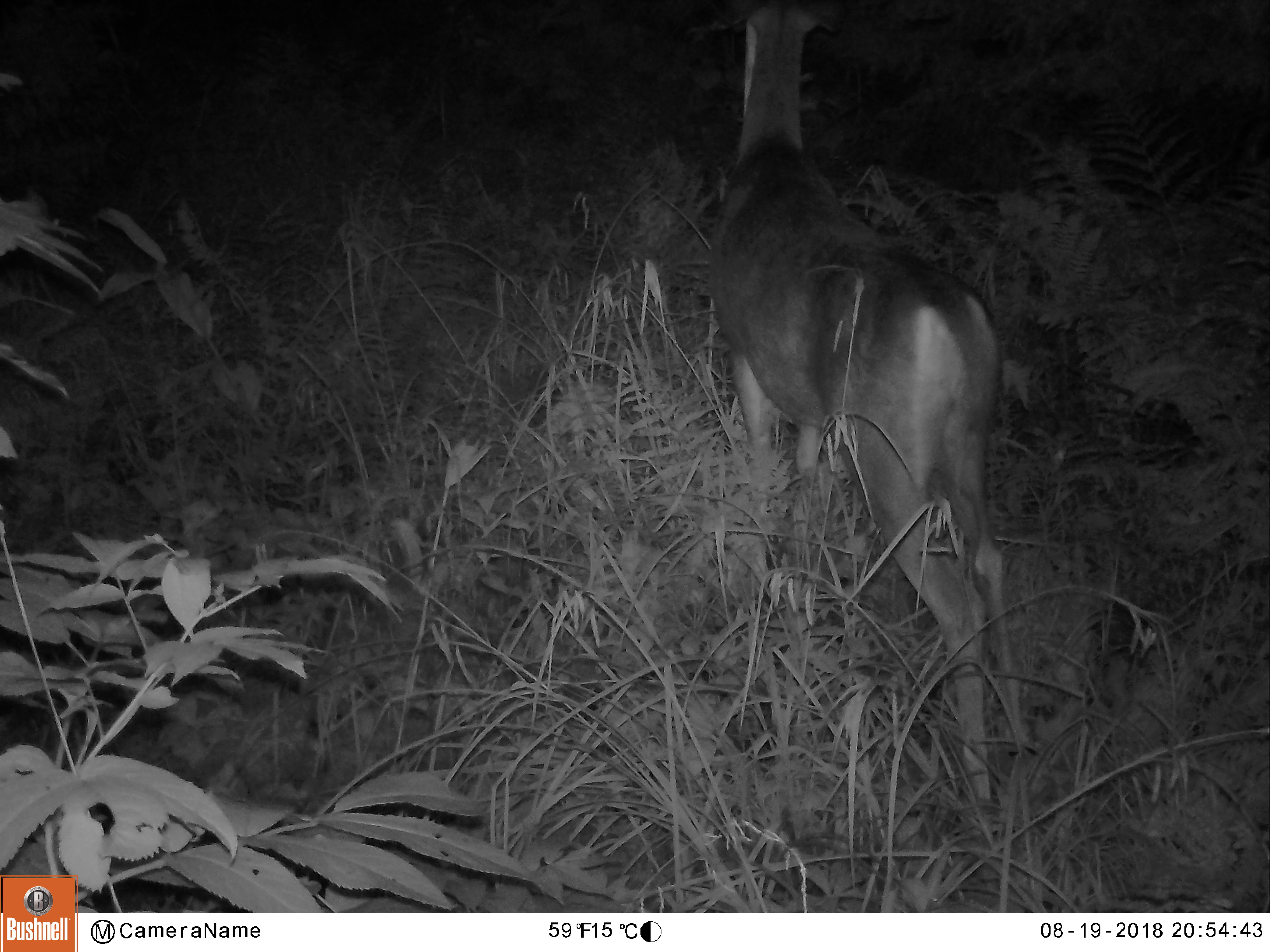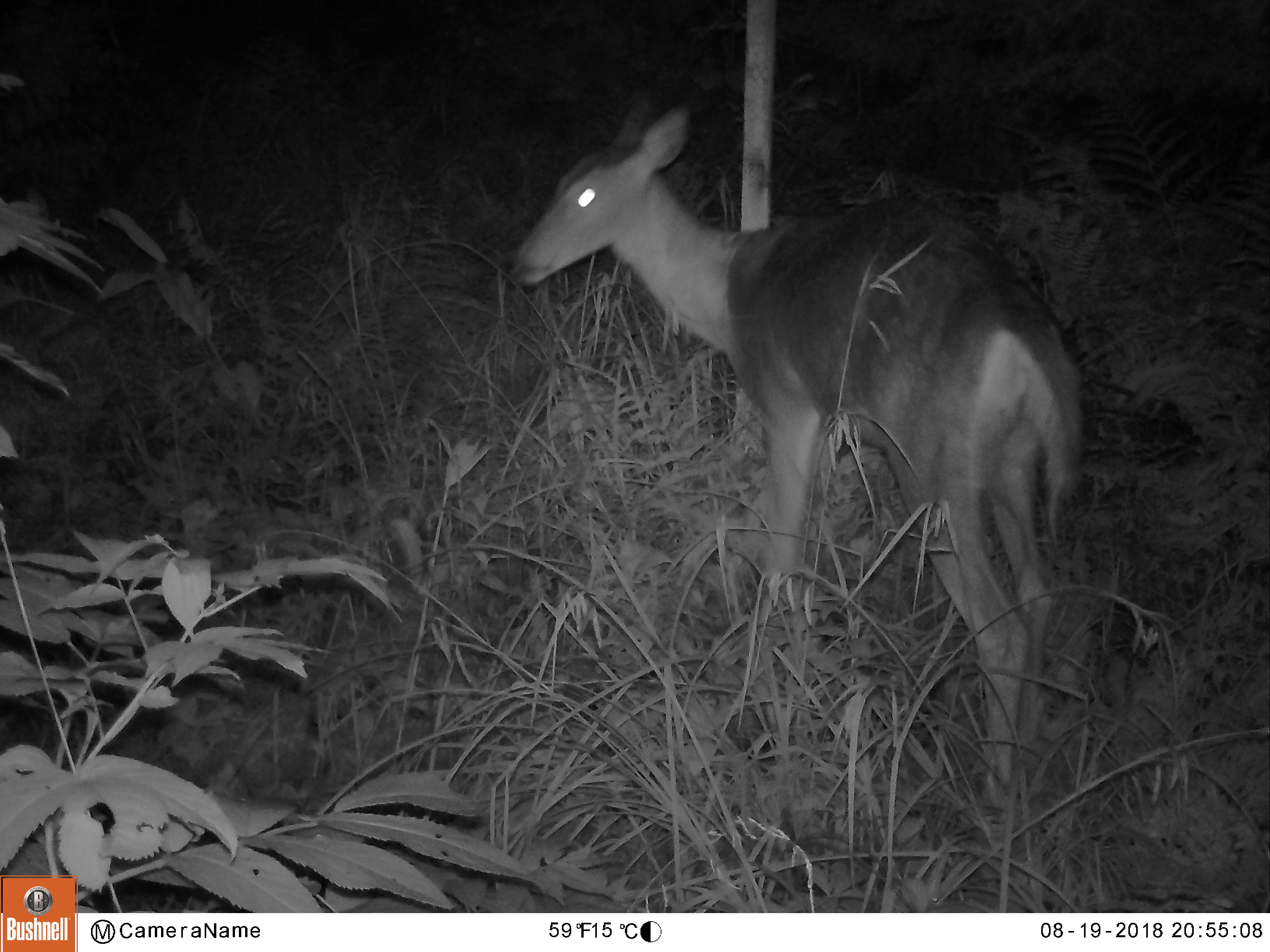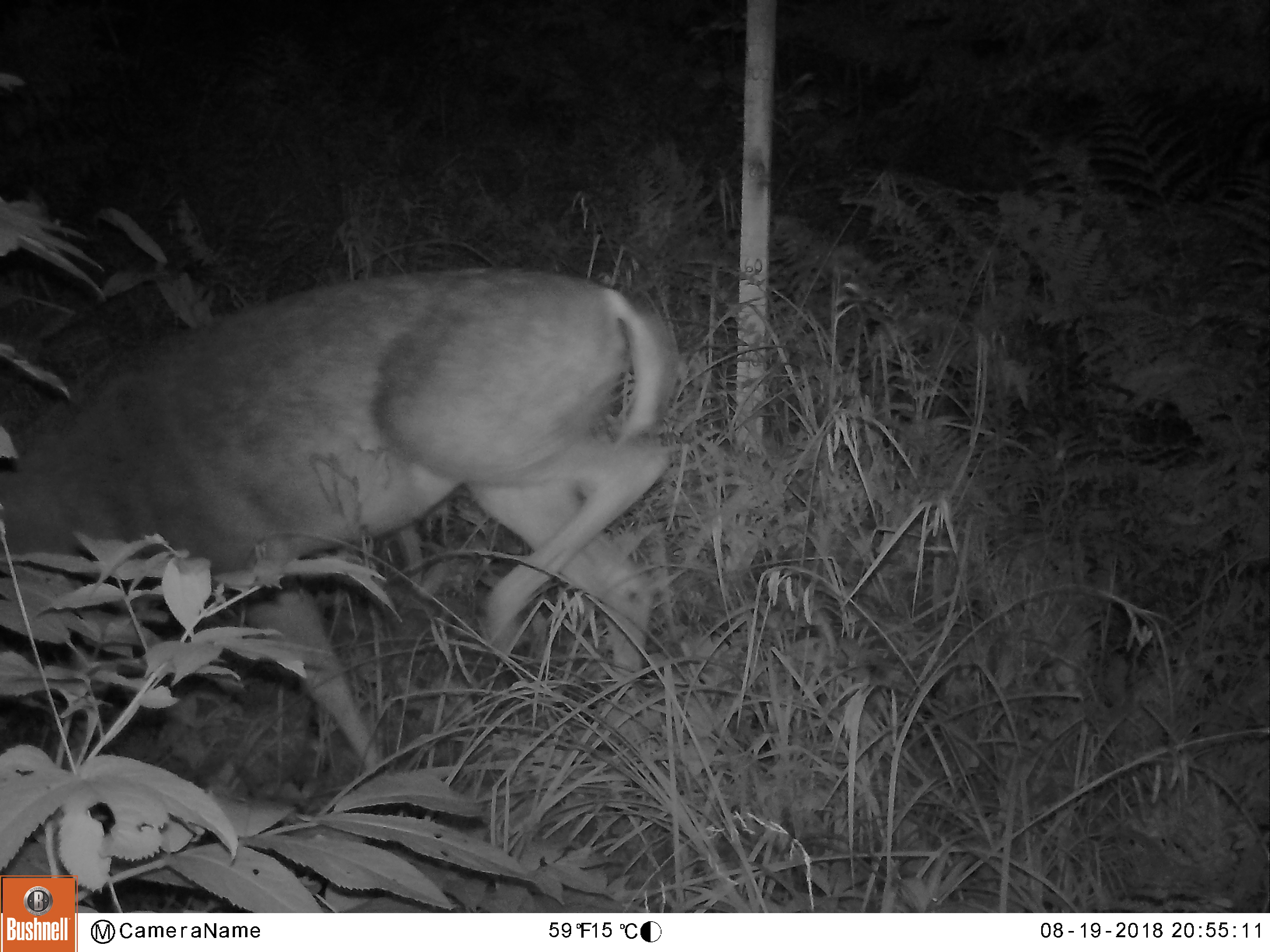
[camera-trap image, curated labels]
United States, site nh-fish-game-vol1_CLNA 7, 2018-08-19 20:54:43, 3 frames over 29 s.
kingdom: Animalia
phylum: Chordata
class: Mammalia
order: Artiodactyla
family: Cervidae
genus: Odocoileus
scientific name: Odocoileus virginianus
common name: white-tailed deer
White-tailed deer (Odocoileus virginianus).